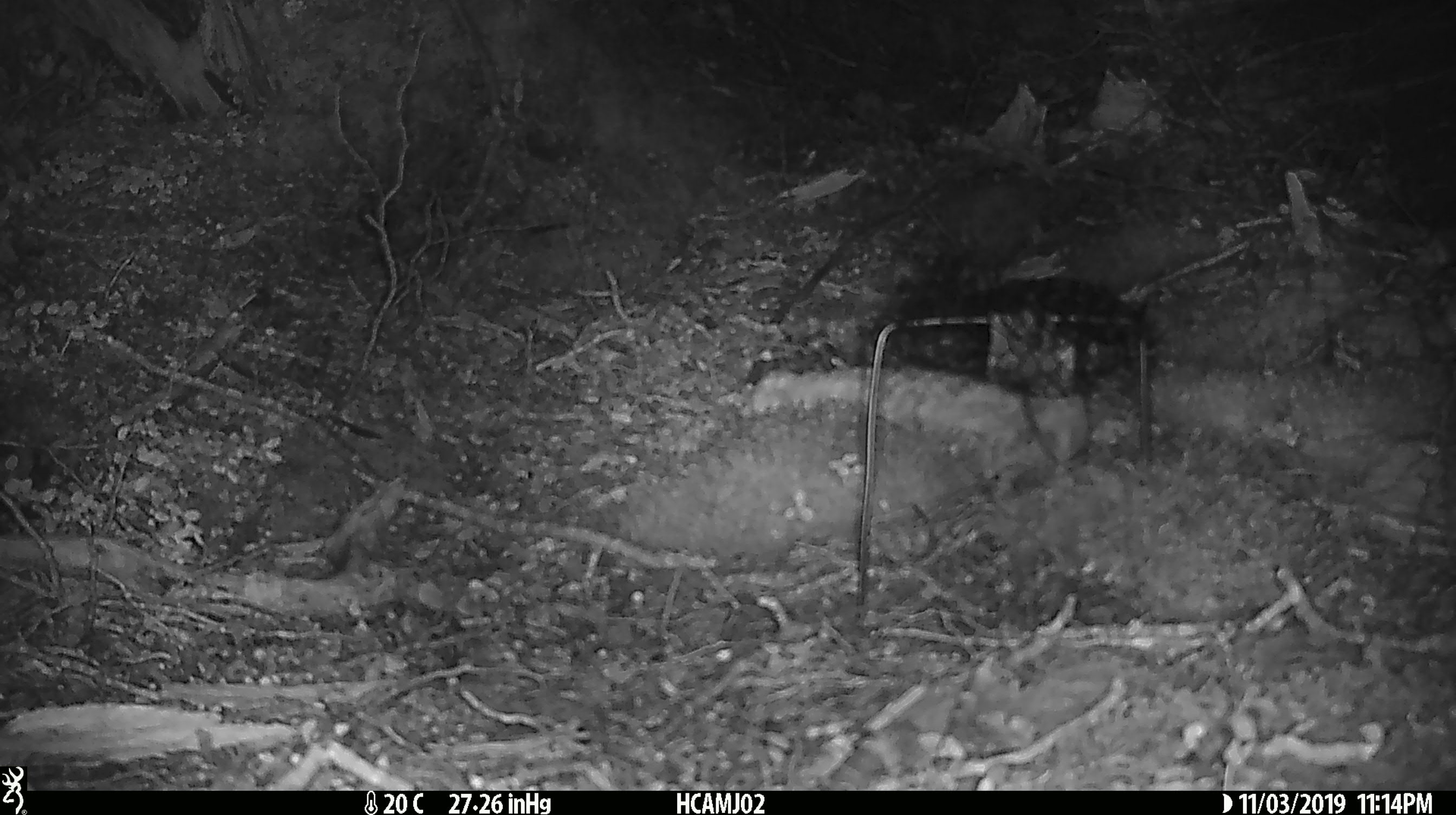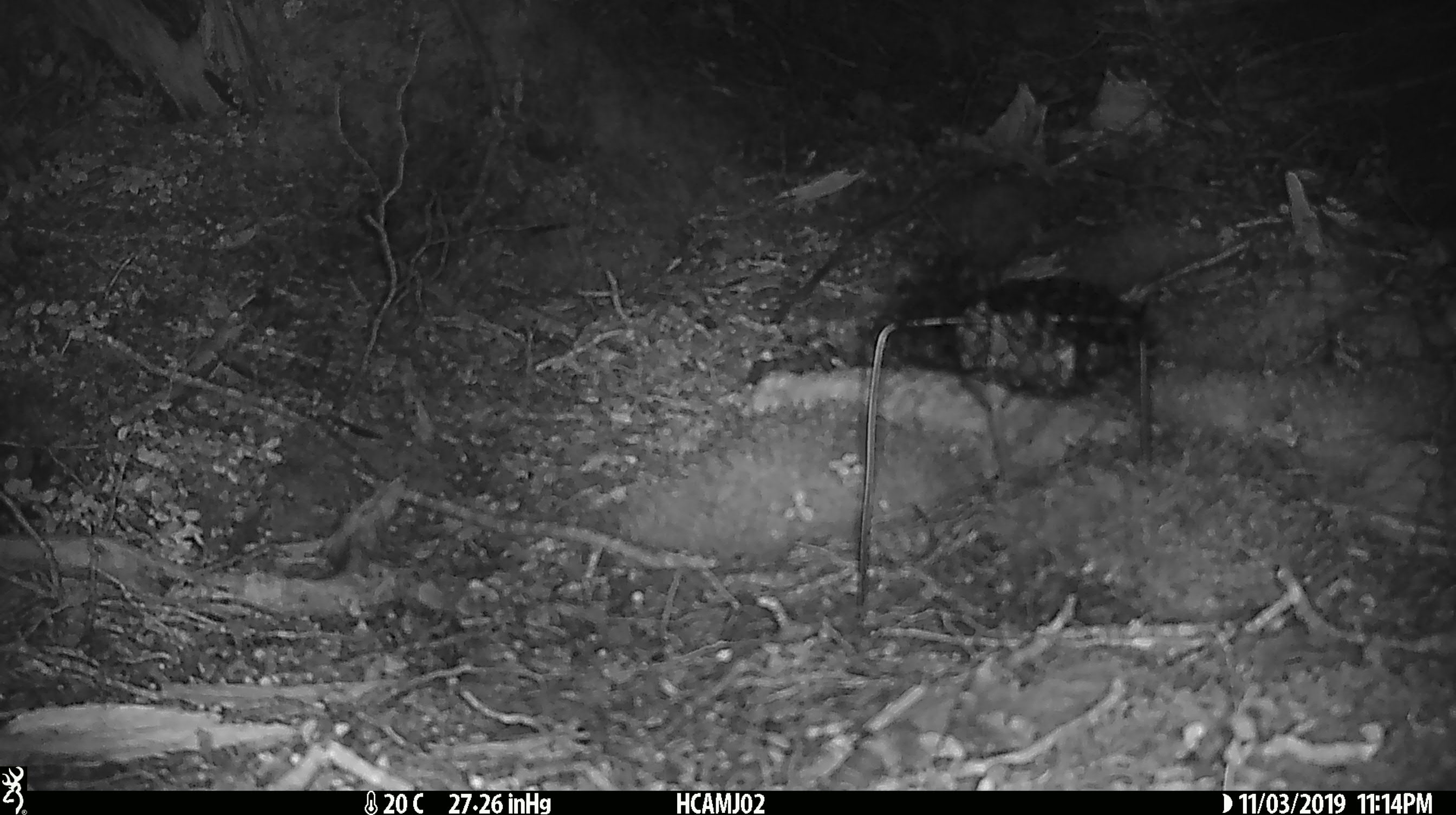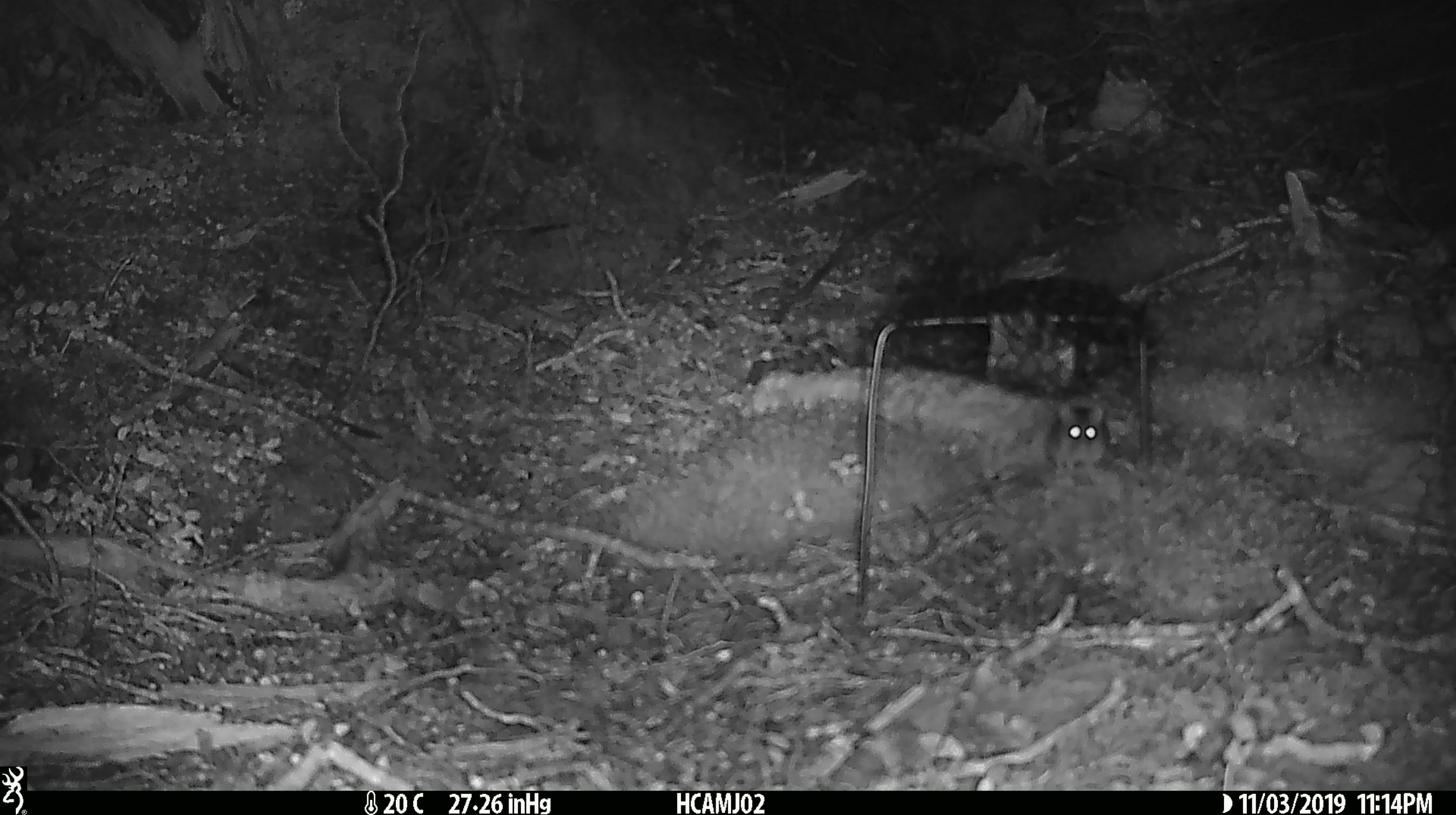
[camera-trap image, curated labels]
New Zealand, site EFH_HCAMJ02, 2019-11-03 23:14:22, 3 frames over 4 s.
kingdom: Animalia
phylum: Chordata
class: Mammalia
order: Rodentia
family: Muridae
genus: Mus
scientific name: Mus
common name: mouse